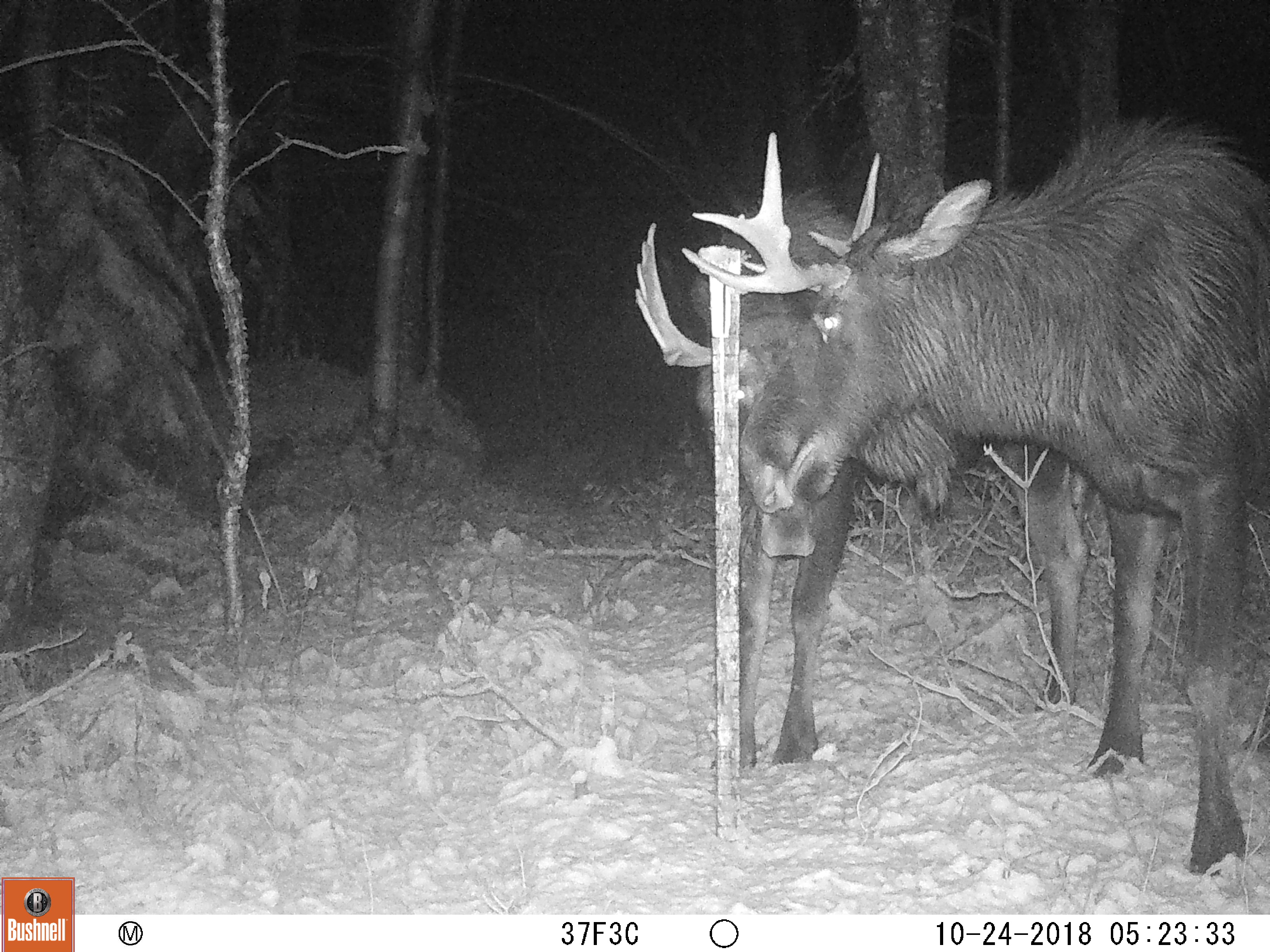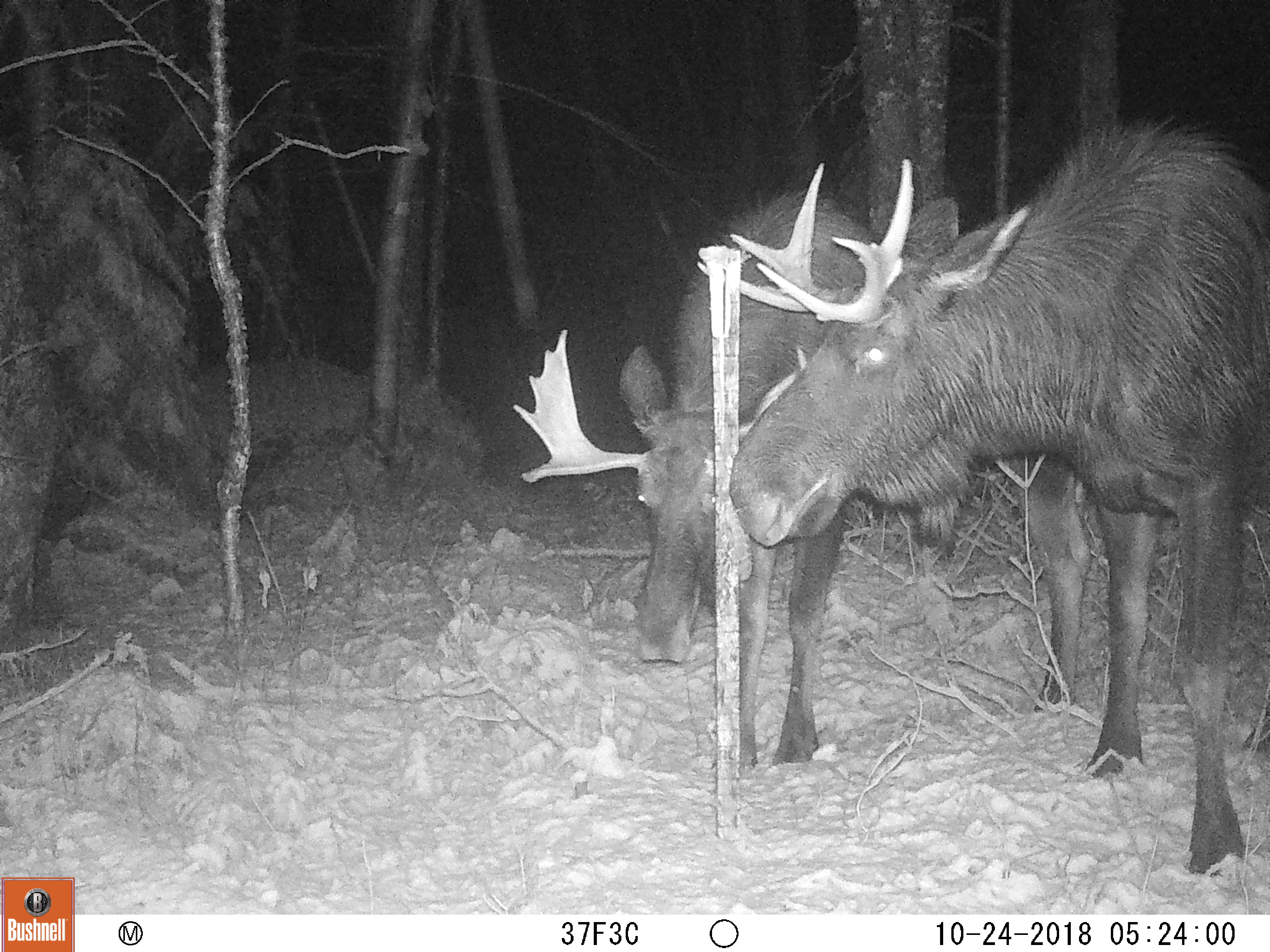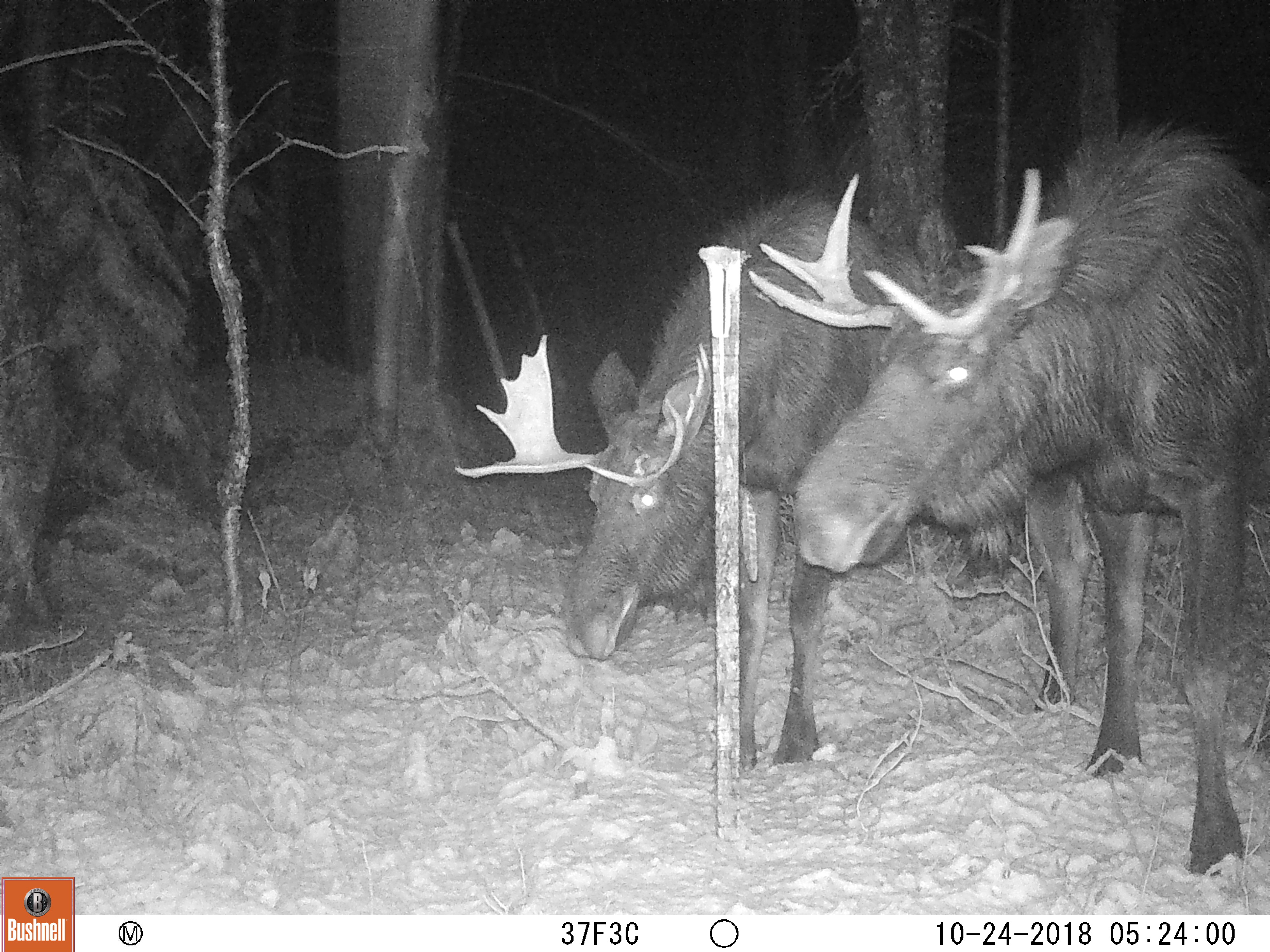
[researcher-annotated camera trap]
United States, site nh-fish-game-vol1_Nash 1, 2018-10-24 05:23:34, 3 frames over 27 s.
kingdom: Animalia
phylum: Chordata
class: Mammalia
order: Artiodactyla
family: Cervidae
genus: Alces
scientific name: Alces alces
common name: moose